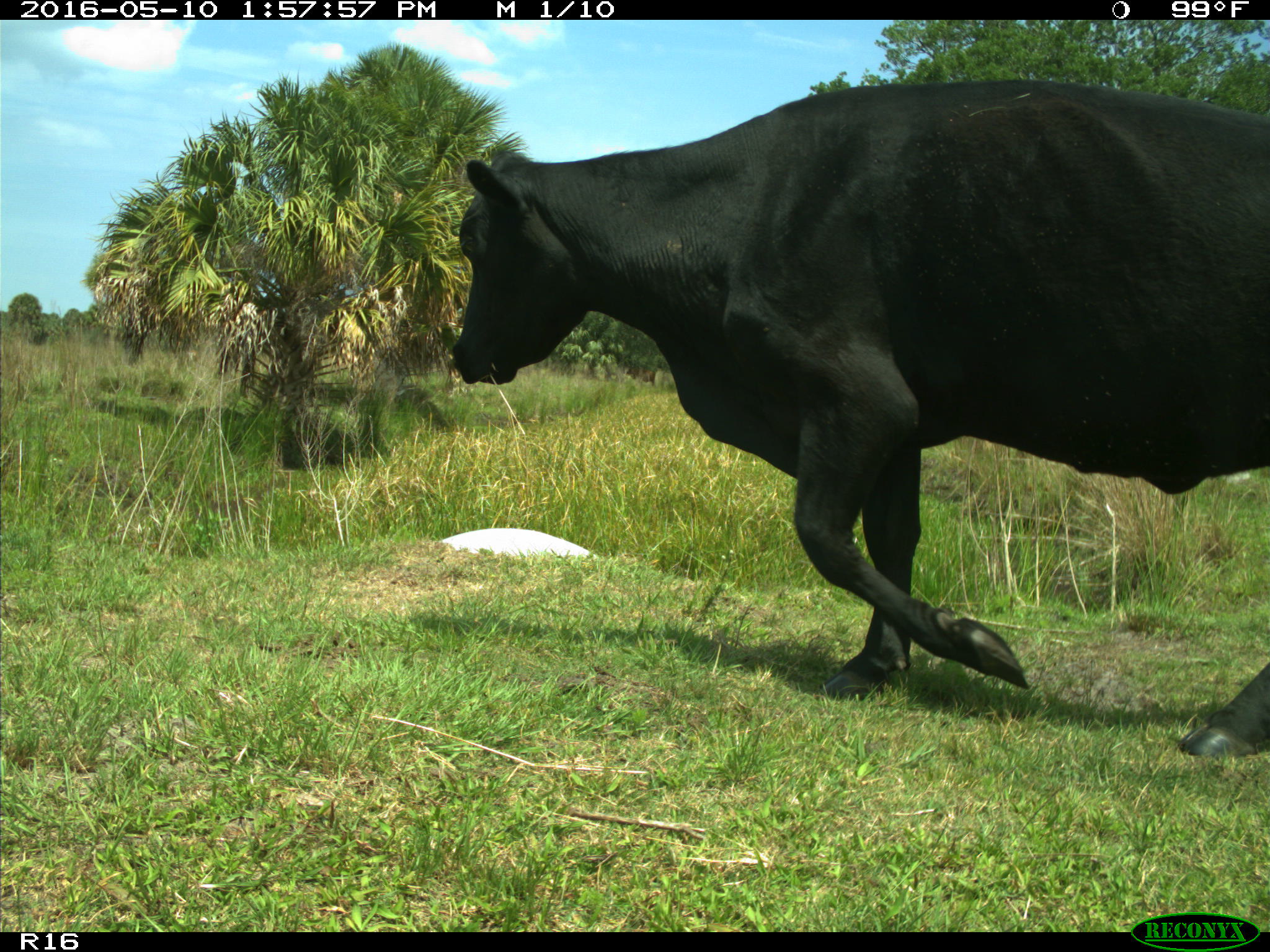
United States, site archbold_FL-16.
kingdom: Animalia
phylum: Chordata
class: Mammalia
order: Artiodactyla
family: Bovidae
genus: Bos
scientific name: Bos taurus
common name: domestic cow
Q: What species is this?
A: Bos taurus (domestic cow).